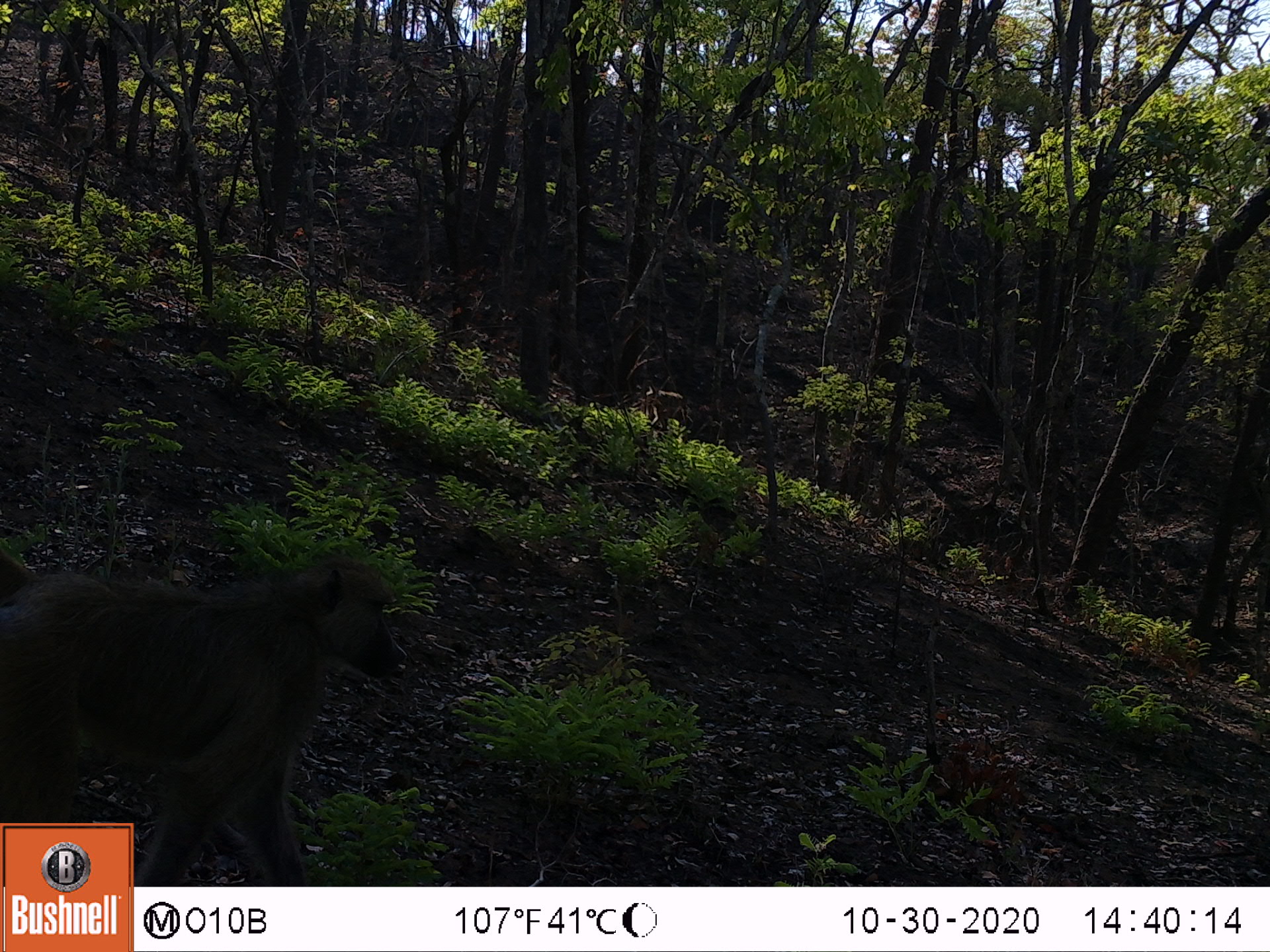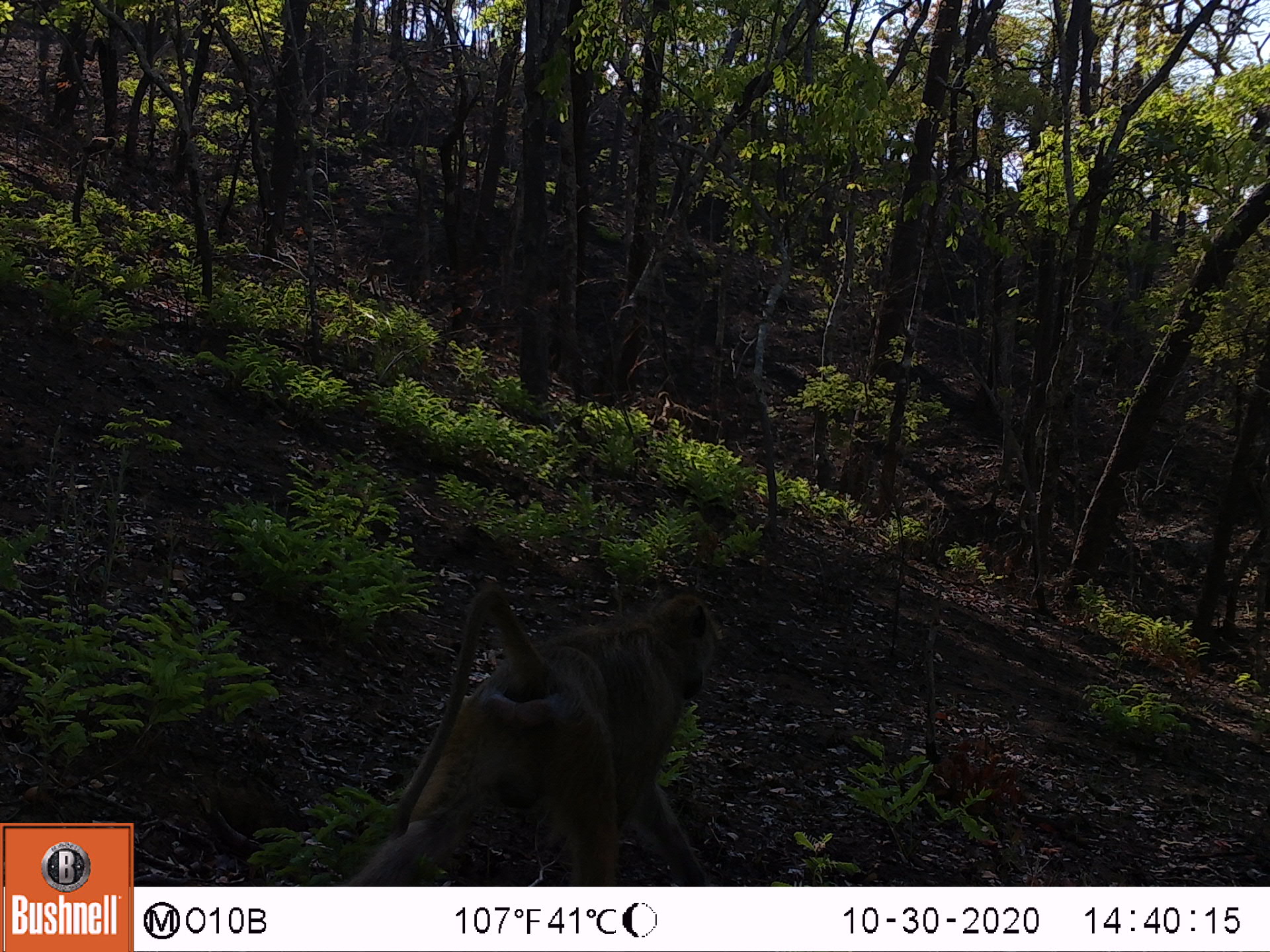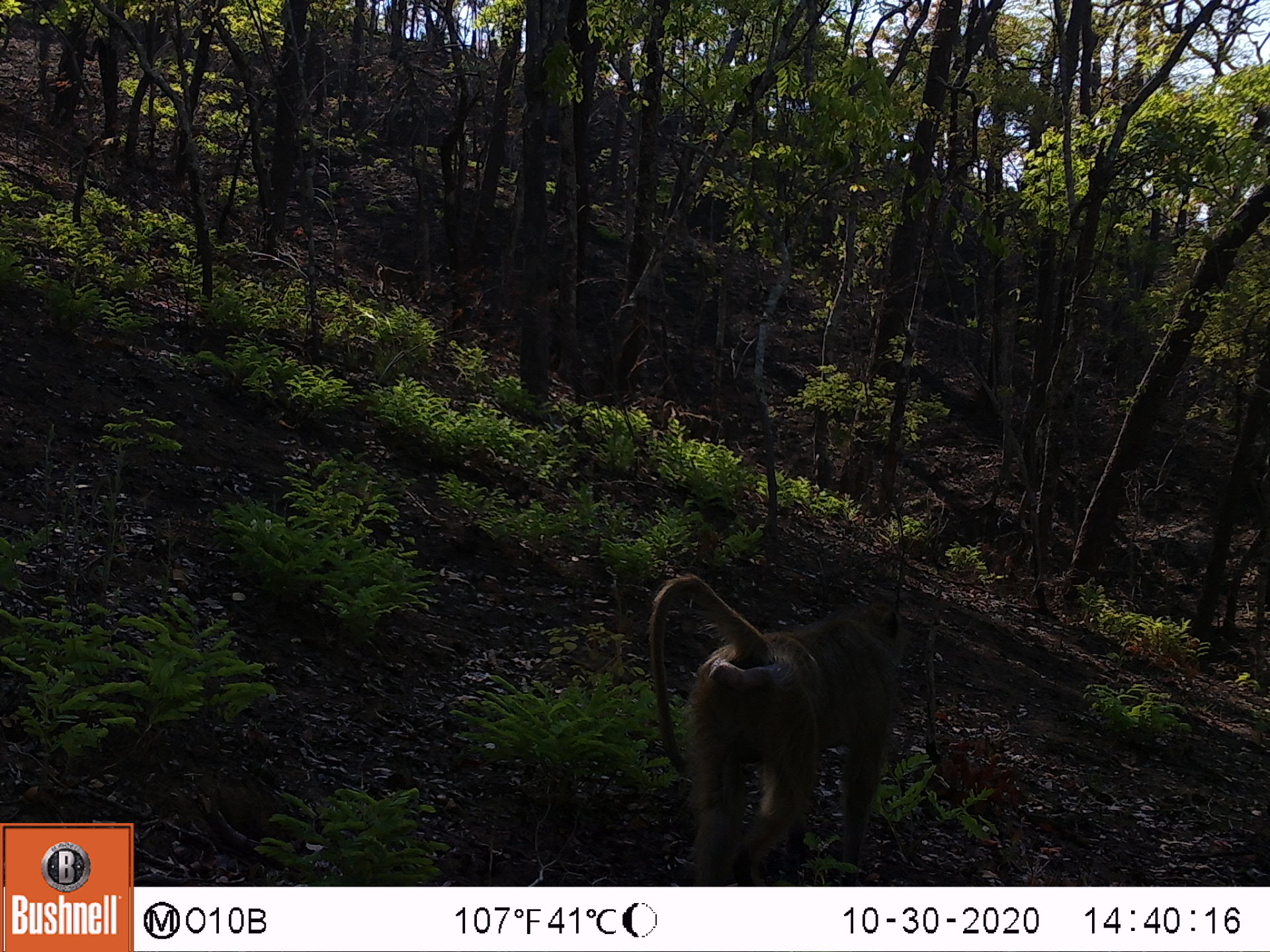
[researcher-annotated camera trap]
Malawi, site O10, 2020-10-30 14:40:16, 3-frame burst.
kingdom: Animalia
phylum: Chordata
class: Mammalia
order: Primates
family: Cercopithecidae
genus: Papio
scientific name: Papio cynocephalus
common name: yellow baboon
Yellow baboon (Papio cynocephalus), count 1.